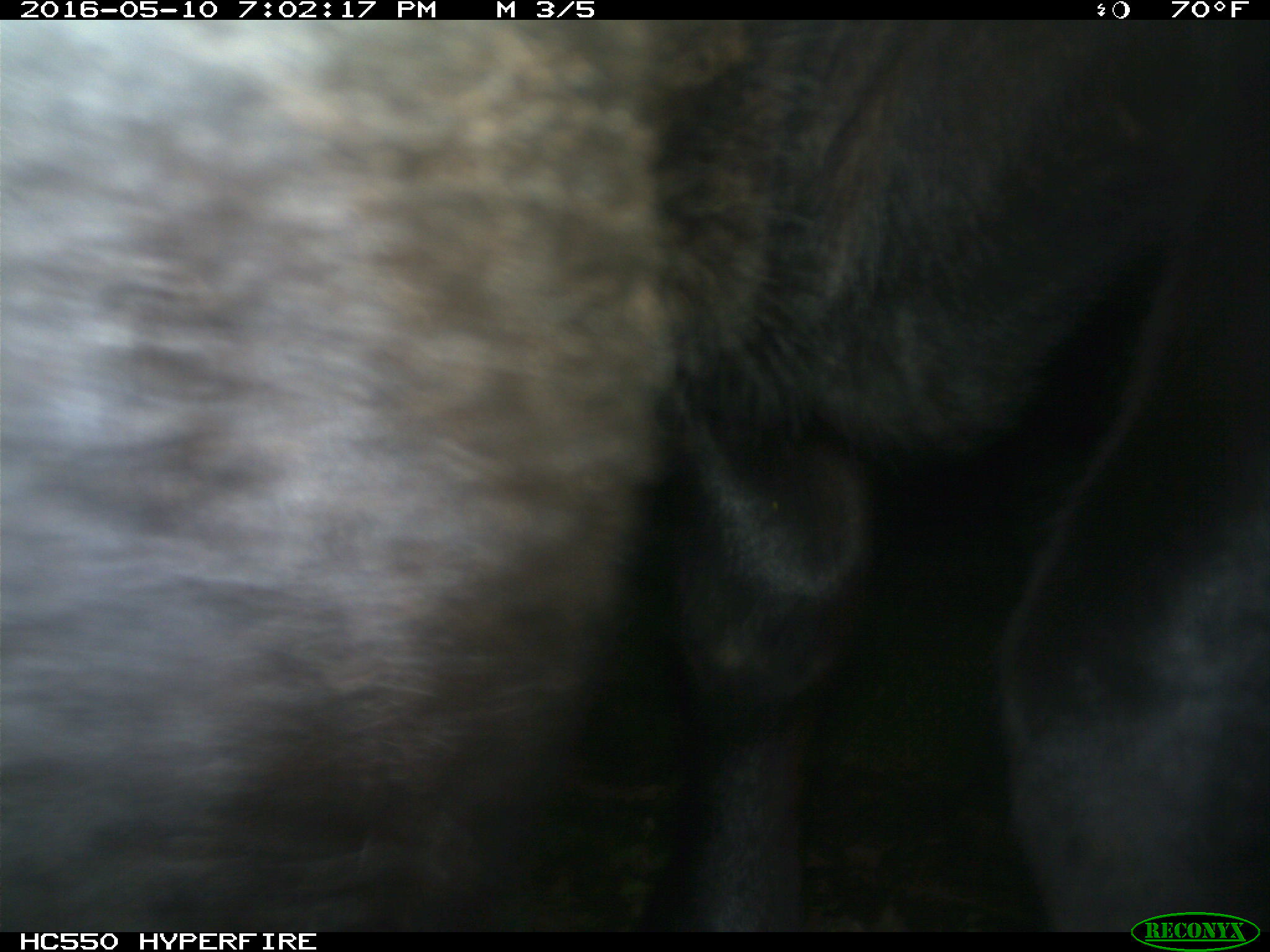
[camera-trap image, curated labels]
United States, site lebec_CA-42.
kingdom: Animalia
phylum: Chordata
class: Mammalia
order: Artiodactyla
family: Bovidae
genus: Bos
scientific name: Bos taurus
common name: domestic cow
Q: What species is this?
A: Bos taurus (domestic cow).